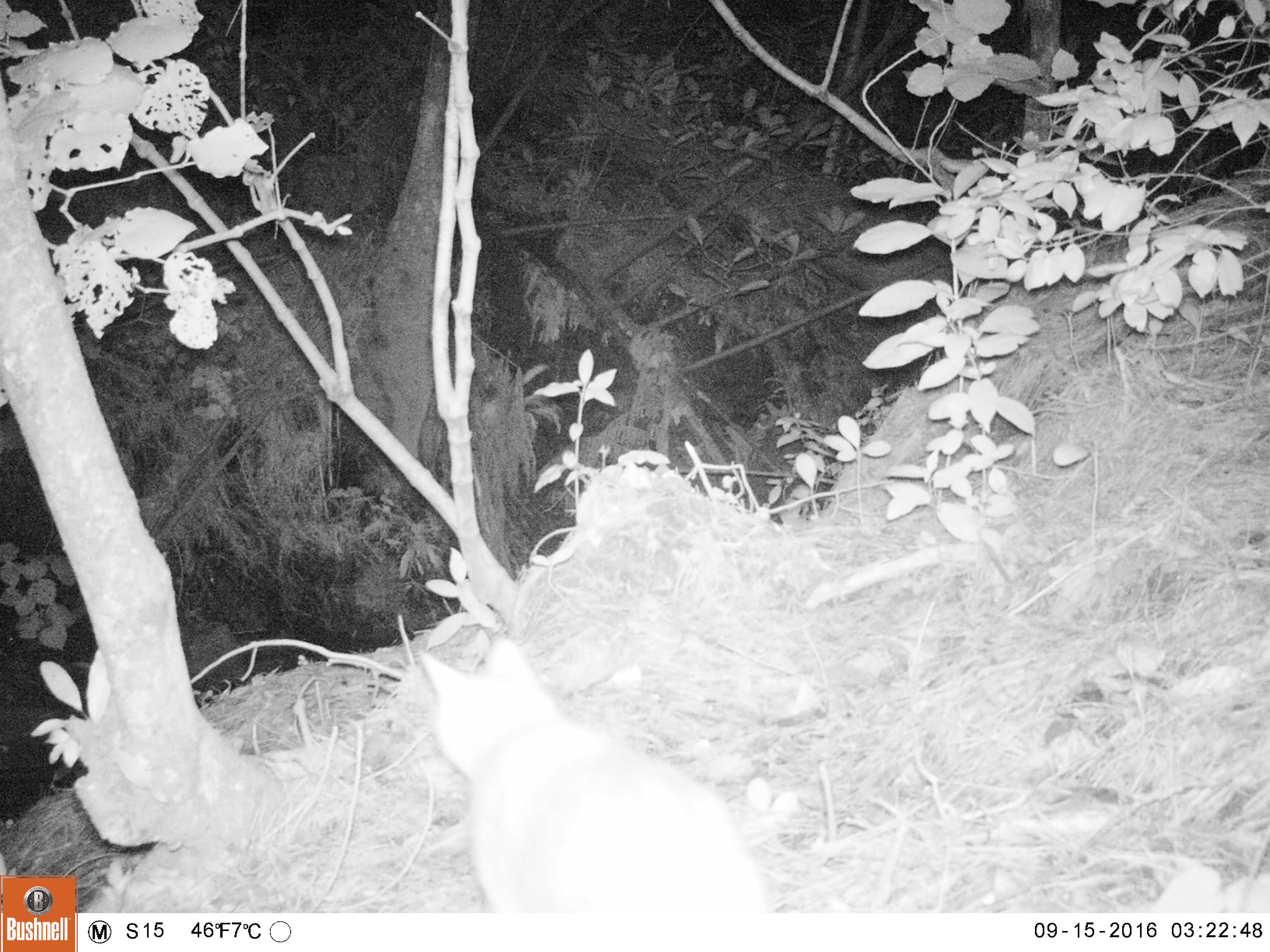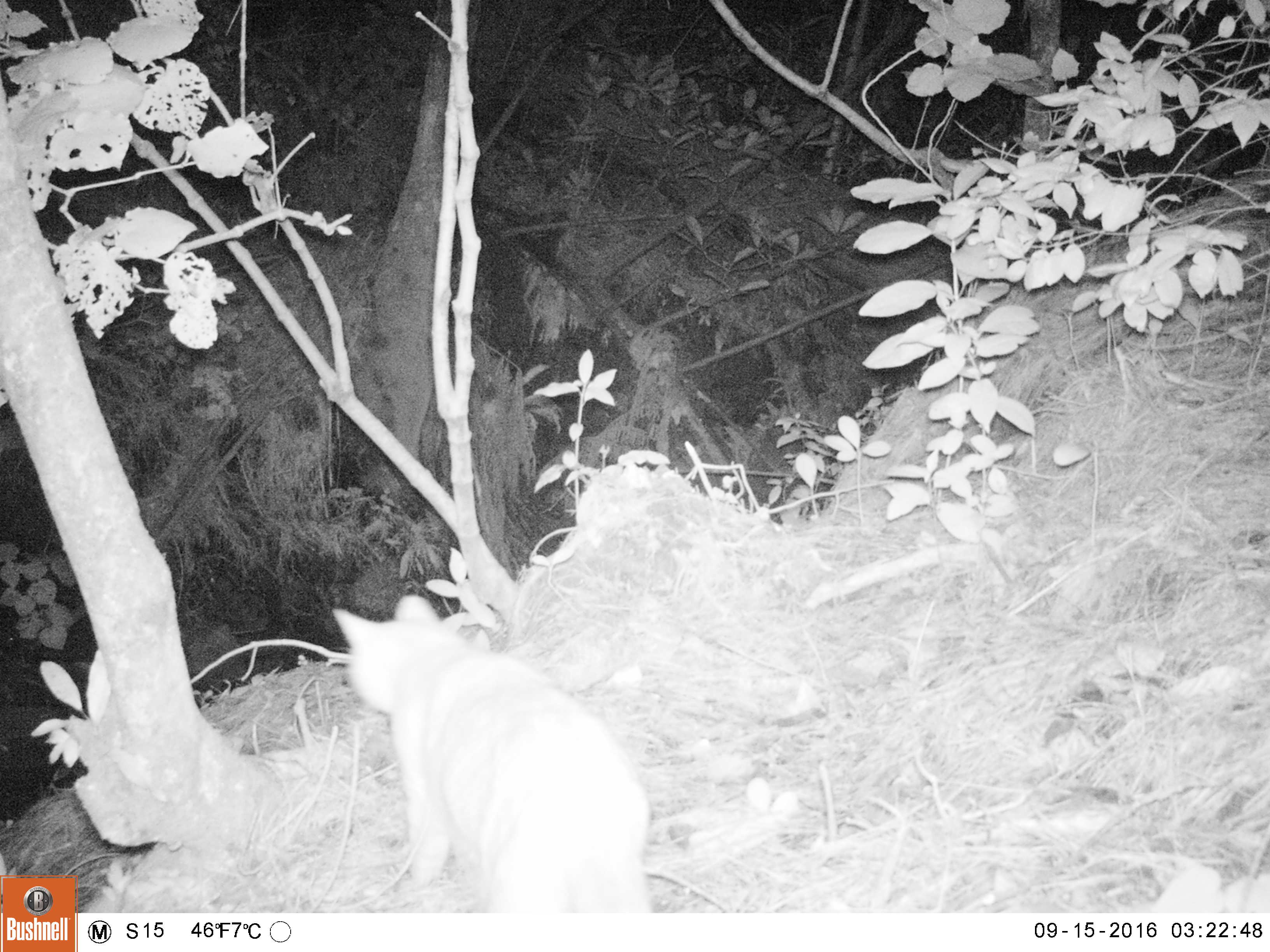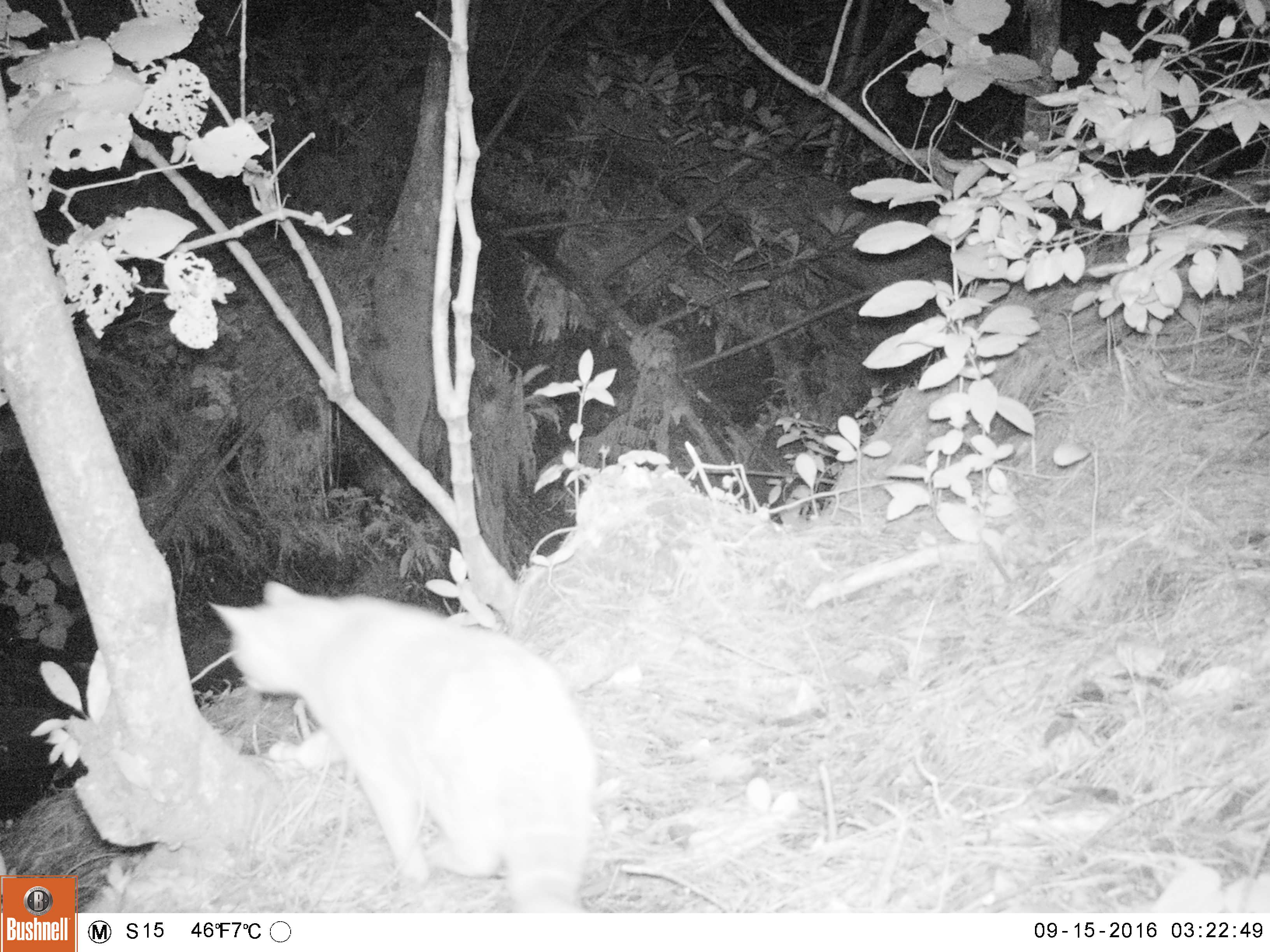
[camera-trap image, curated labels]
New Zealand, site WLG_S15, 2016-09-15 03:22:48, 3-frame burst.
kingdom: Animalia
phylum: Chordata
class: Mammalia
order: Carnivora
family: Felidae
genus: Felis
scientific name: Felis catus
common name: domestic cat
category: cat